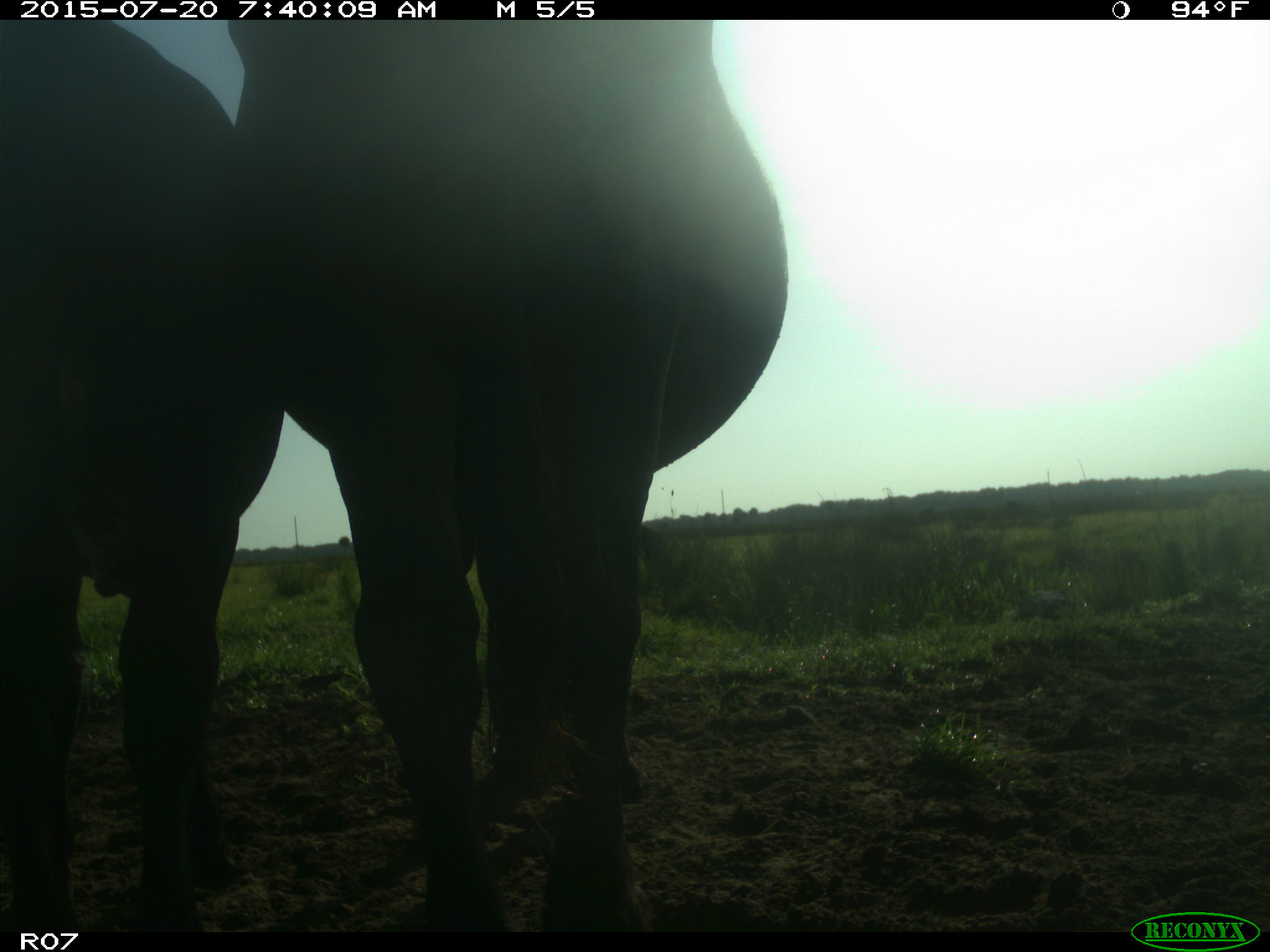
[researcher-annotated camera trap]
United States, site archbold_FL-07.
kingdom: Animalia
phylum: Chordata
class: Mammalia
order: Artiodactyla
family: Bovidae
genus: Bos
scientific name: Bos taurus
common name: domestic cow